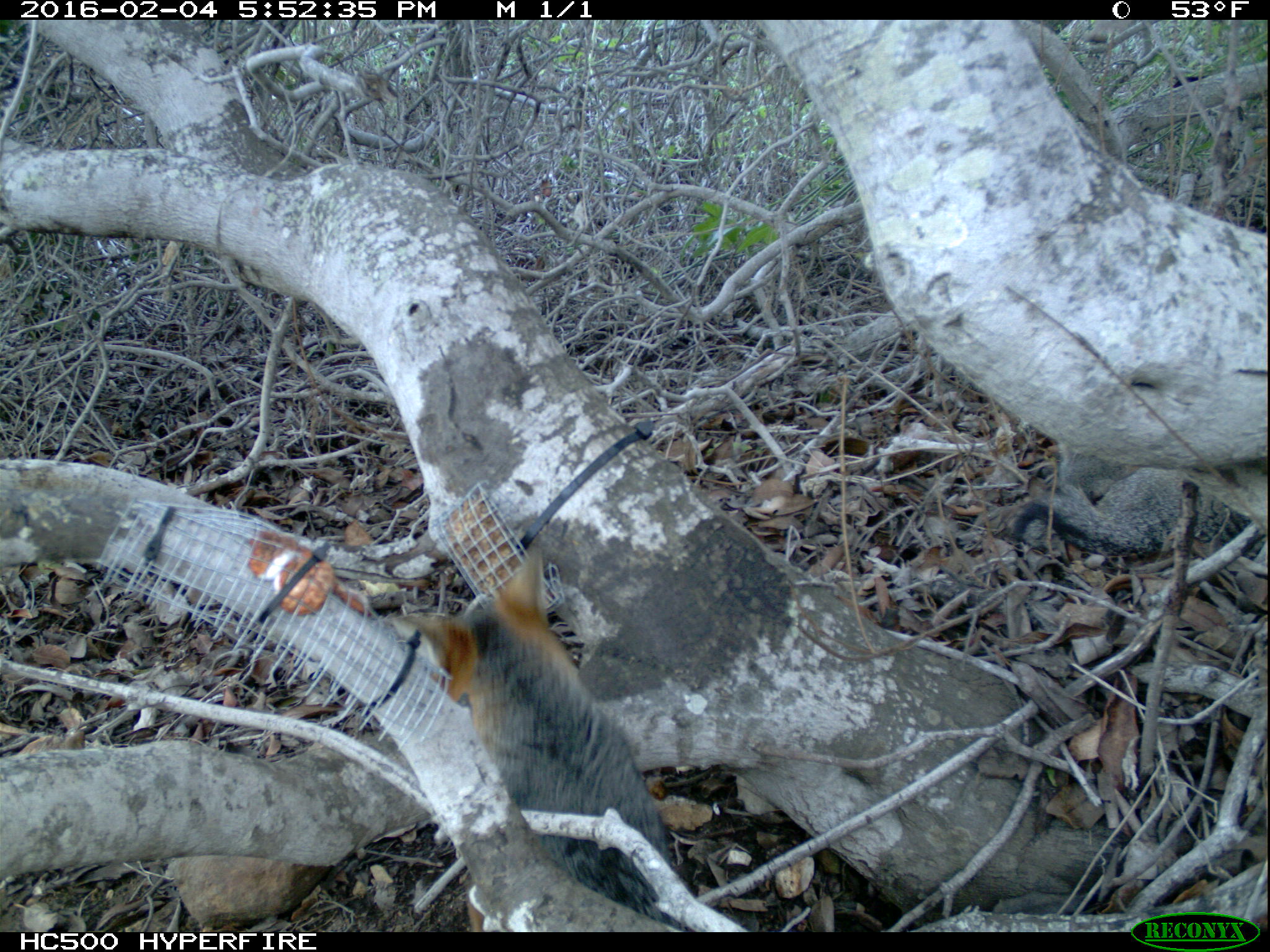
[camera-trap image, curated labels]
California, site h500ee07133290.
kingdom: Animalia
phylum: Chordata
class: Mammalia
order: Carnivora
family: Canidae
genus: Urocyon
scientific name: Urocyon littoralis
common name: island fox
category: fox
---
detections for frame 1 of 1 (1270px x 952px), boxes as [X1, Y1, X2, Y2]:
fox: [388, 543, 693, 933]; [1011, 446, 1269, 560]